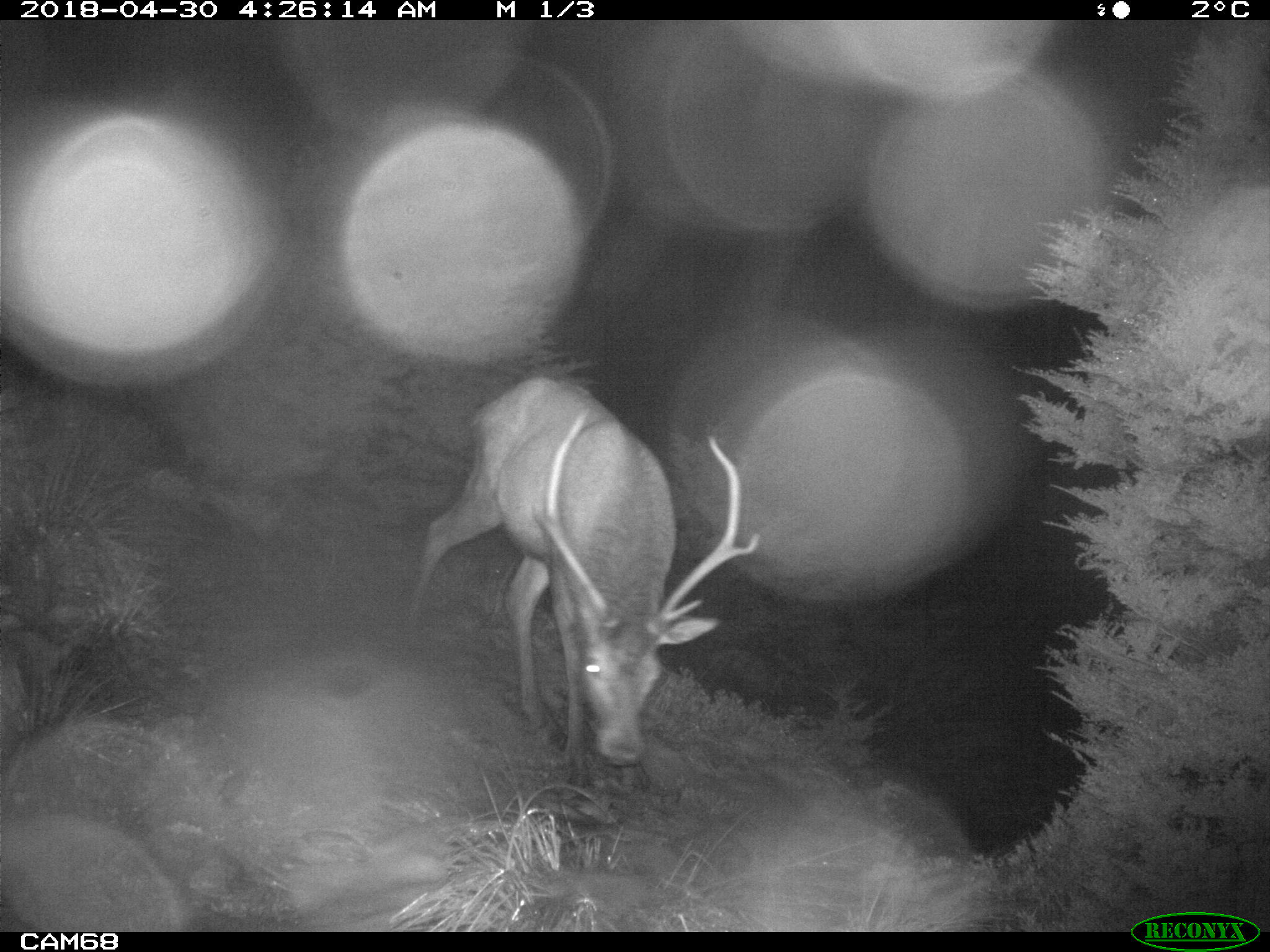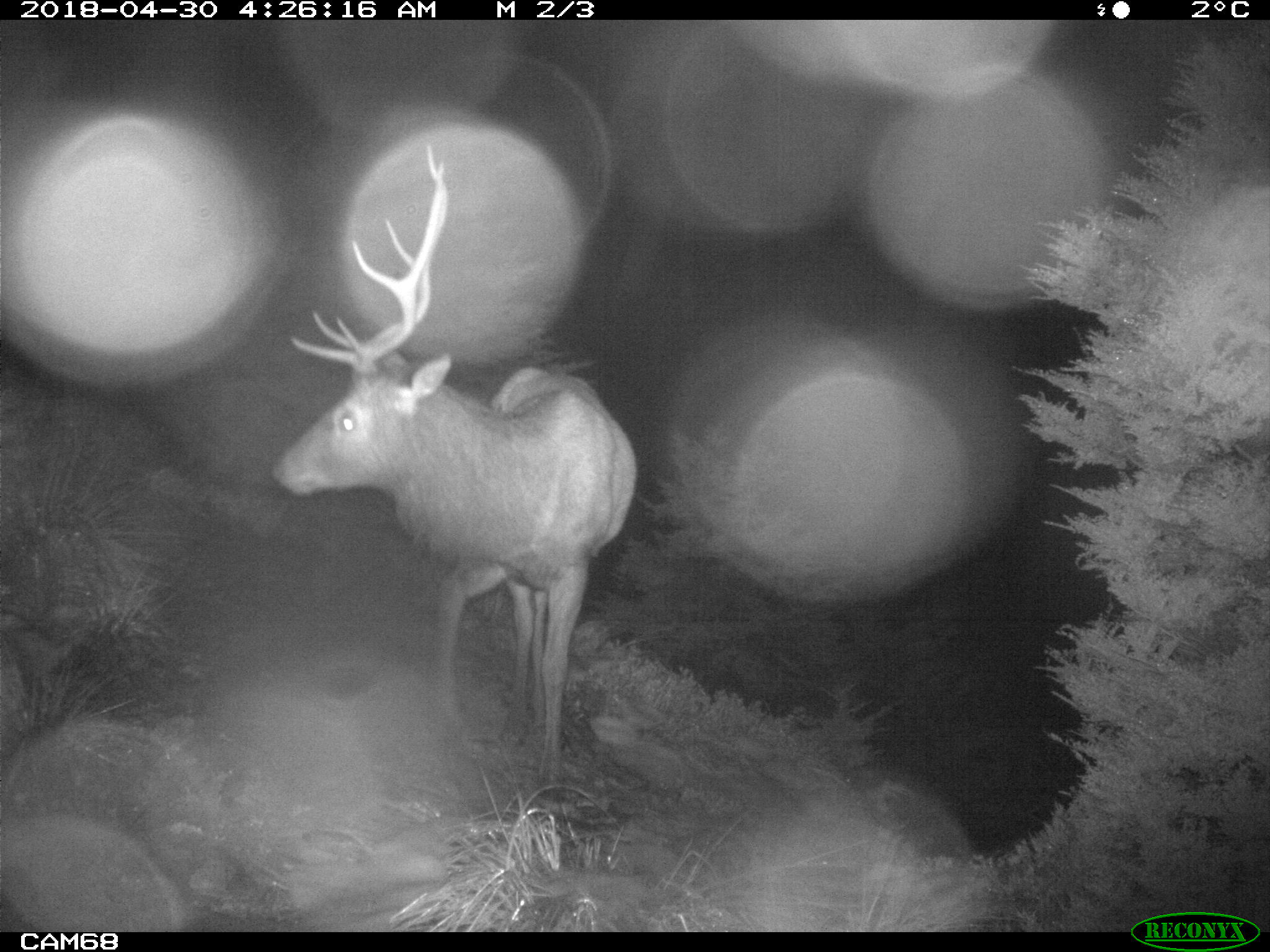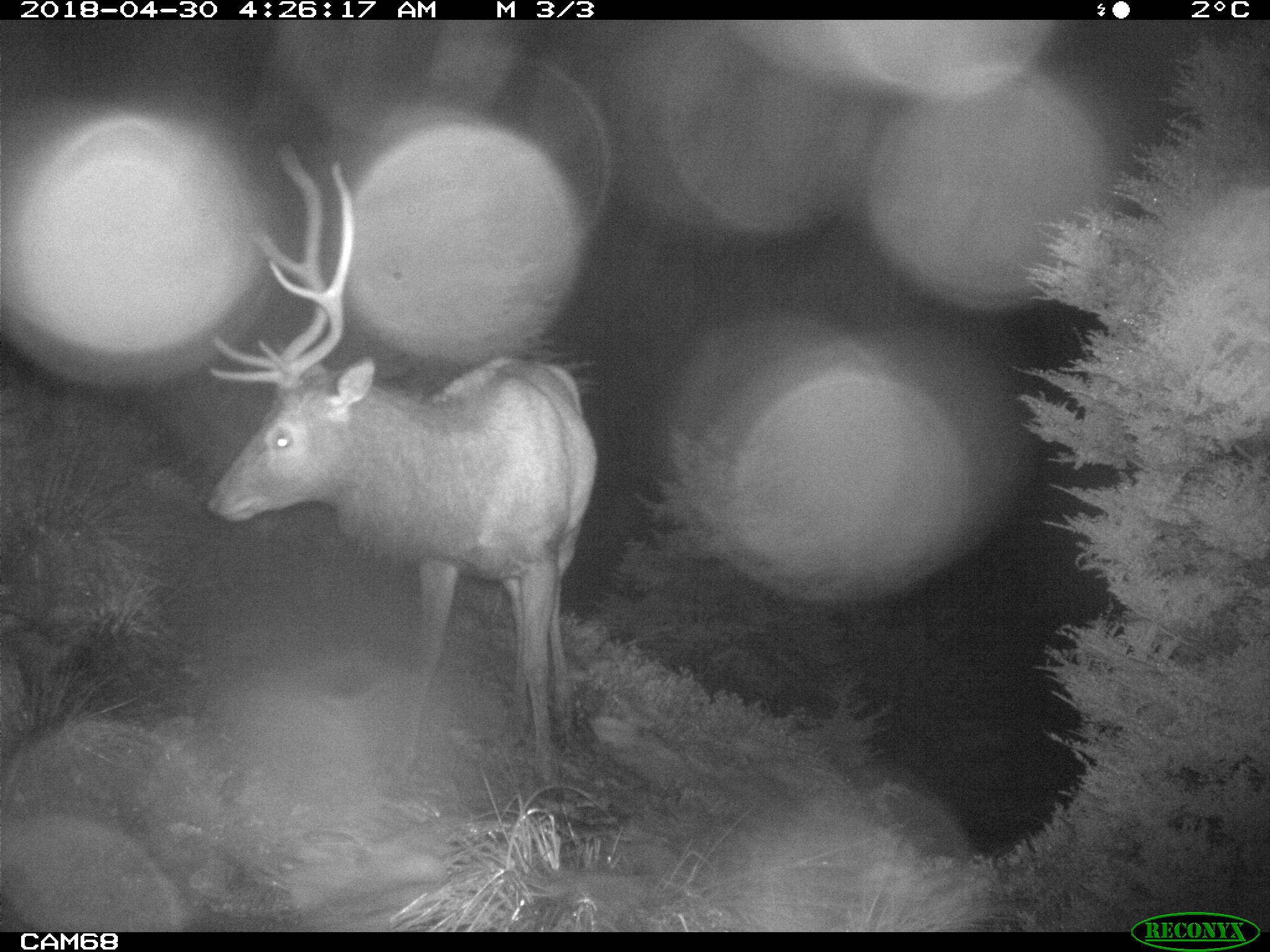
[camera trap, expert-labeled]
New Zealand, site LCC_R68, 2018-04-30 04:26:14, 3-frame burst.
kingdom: Animalia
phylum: Chordata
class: Mammalia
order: Artiodactyla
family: Cervidae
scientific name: Cervidae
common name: deer